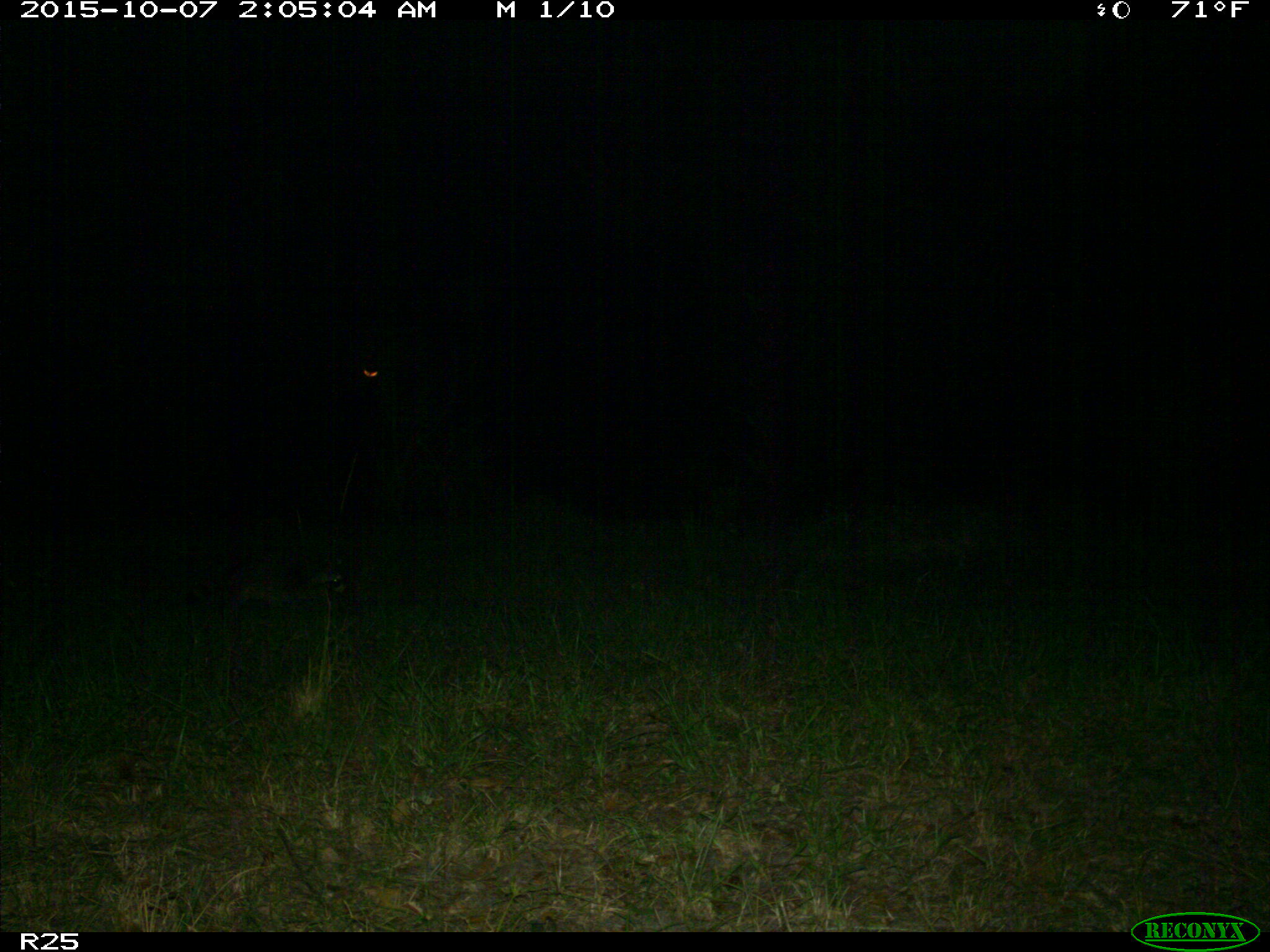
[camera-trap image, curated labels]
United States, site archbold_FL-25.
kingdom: Animalia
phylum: Chordata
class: Mammalia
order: Carnivora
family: Procyonidae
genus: Procyon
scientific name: Procyon lotor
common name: common raccoon